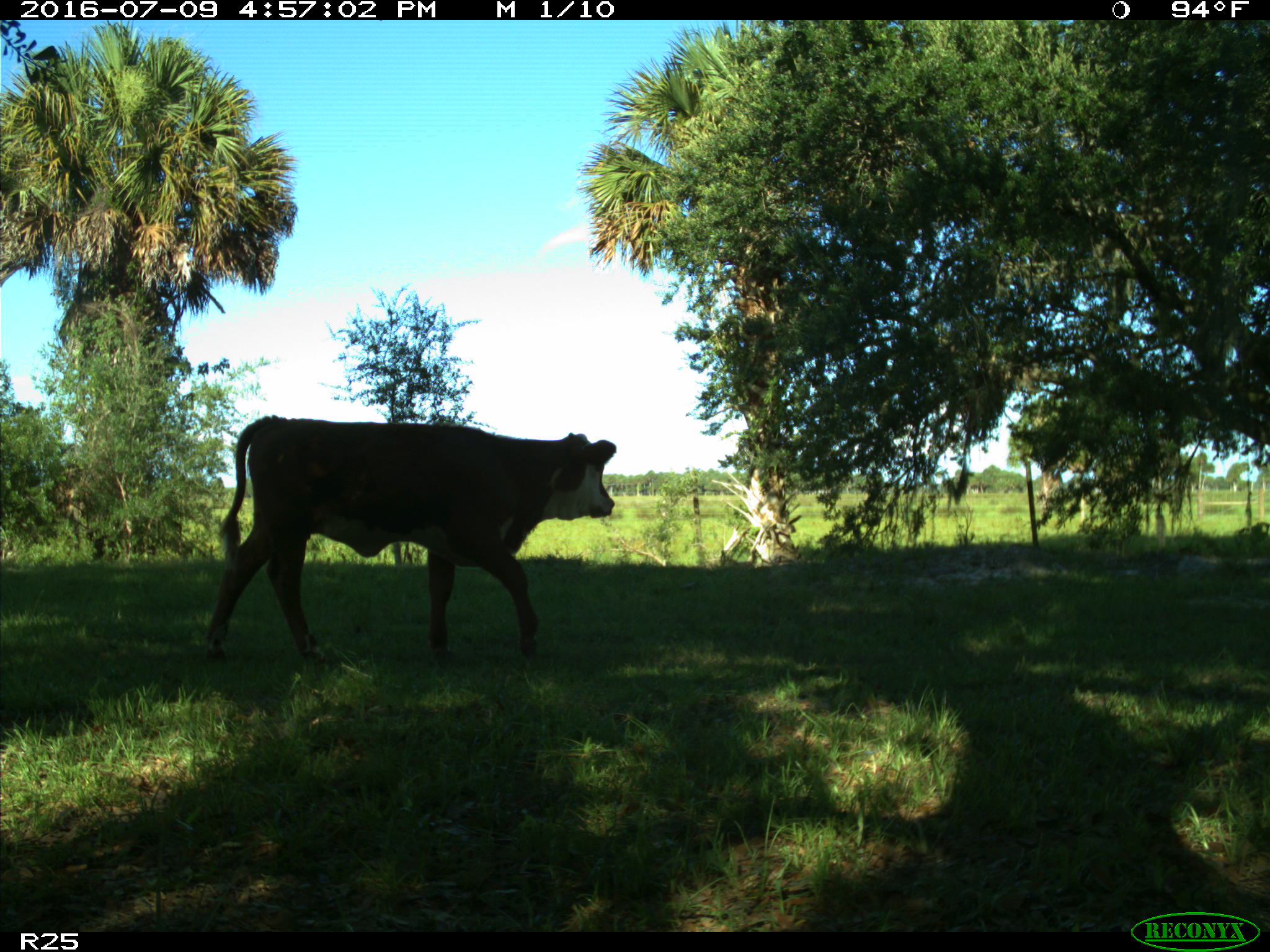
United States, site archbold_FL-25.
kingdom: Animalia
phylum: Chordata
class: Mammalia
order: Artiodactyla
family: Bovidae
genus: Bos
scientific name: Bos taurus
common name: domestic cow